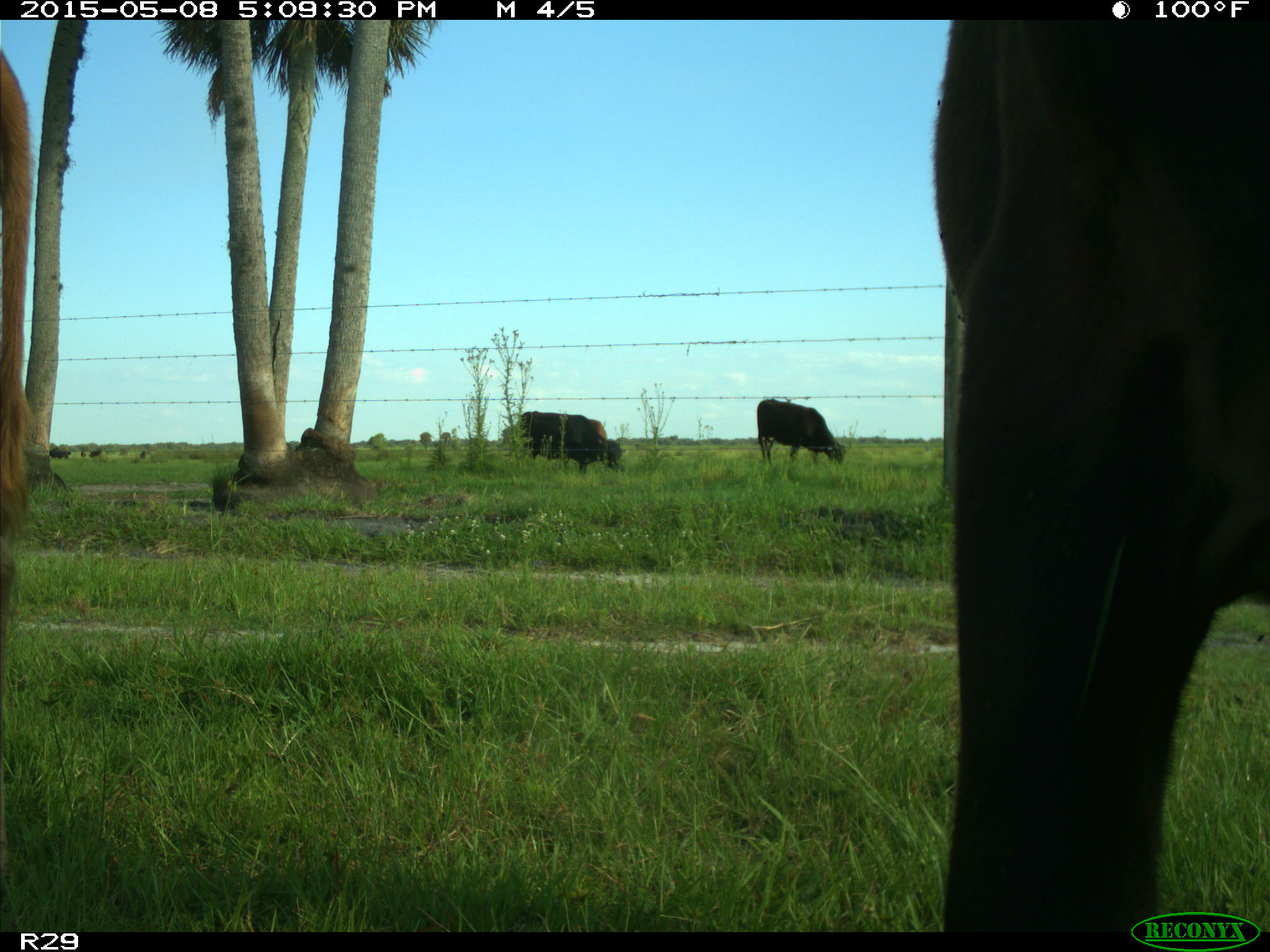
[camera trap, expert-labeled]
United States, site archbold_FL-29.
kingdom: Animalia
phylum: Chordata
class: Mammalia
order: Artiodactyla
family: Bovidae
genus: Bos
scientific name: Bos taurus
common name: domestic cow